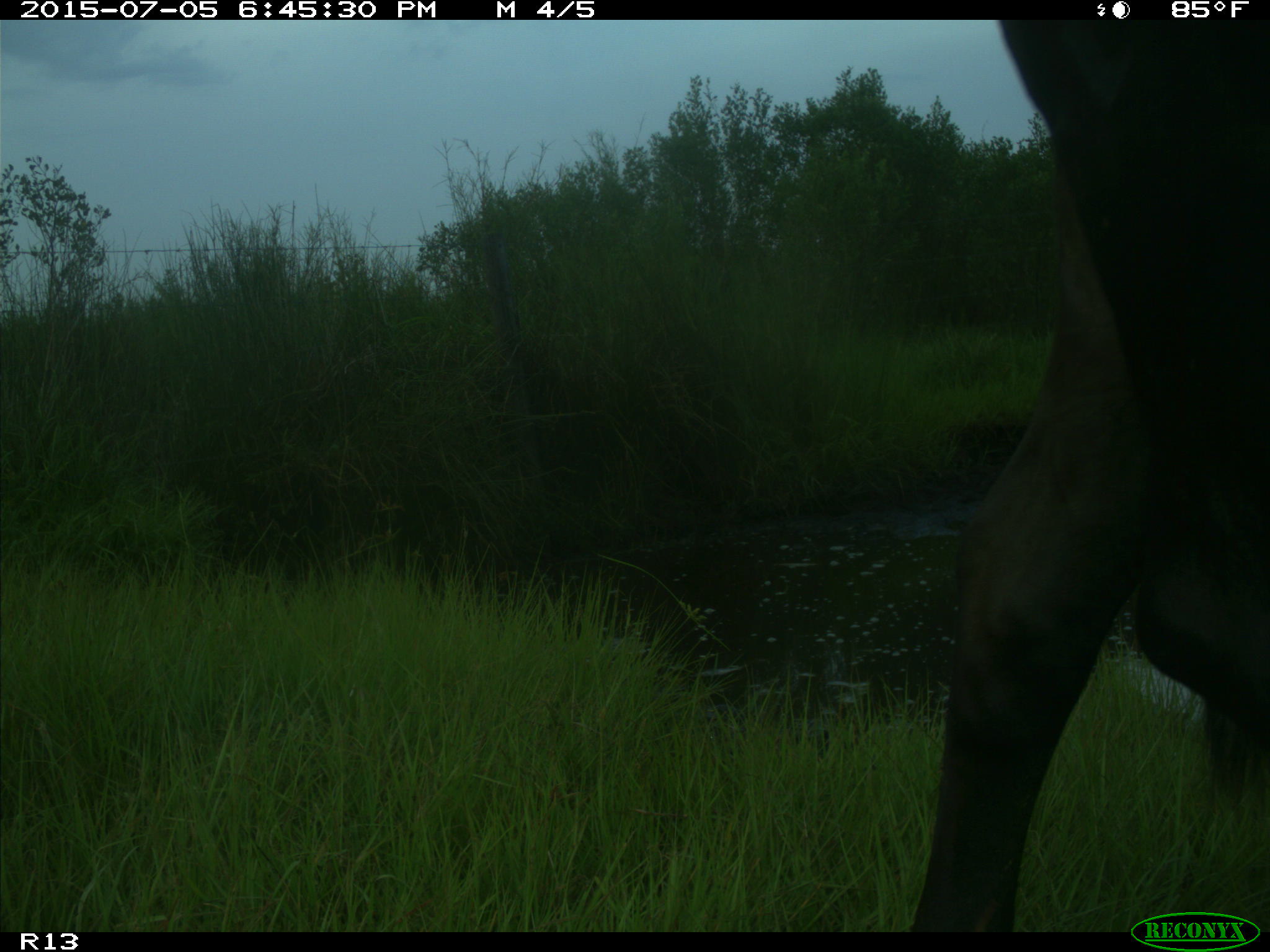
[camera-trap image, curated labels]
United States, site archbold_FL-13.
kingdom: Animalia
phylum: Chordata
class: Mammalia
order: Artiodactyla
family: Bovidae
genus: Bos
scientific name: Bos taurus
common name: domestic cow